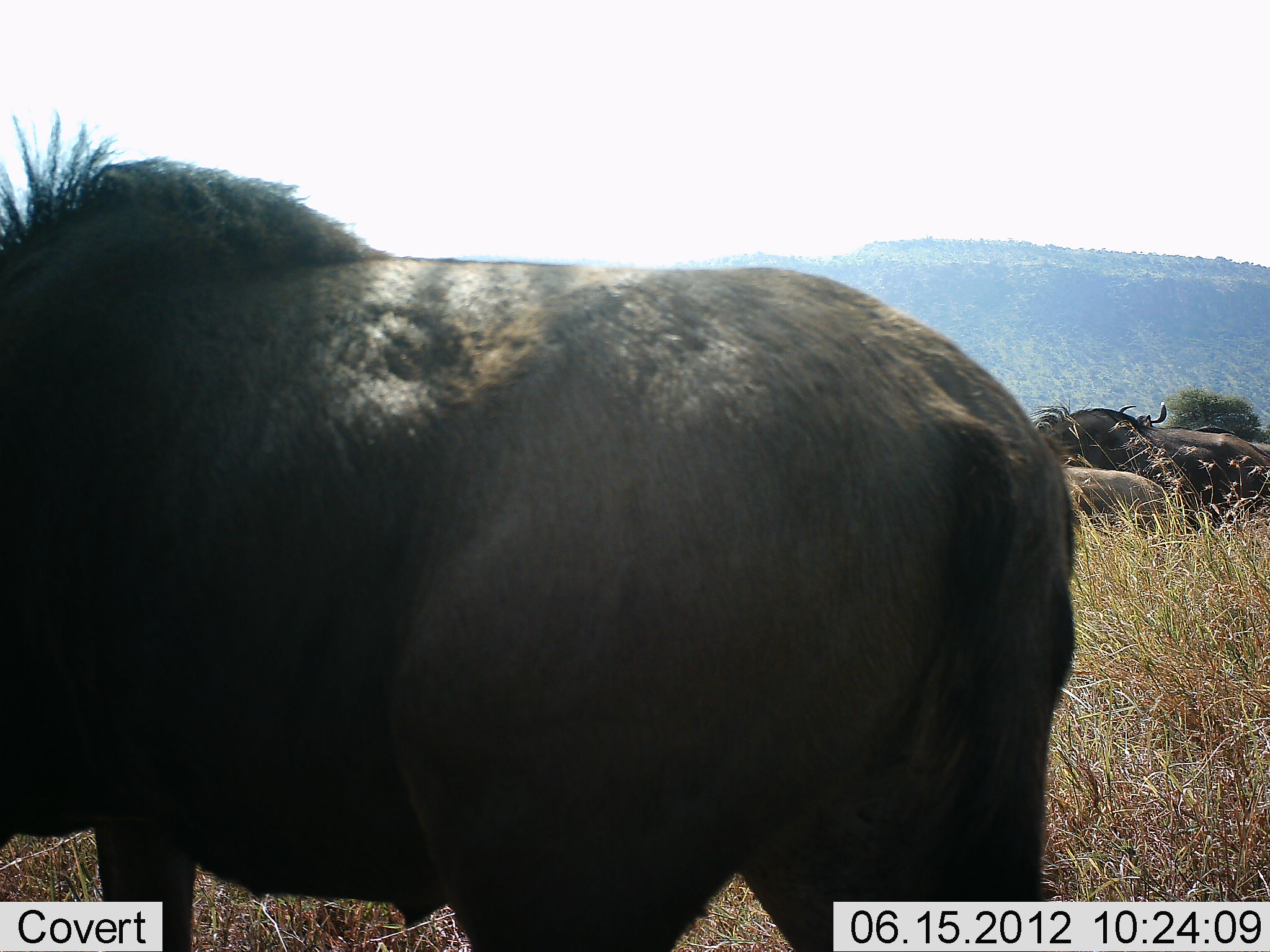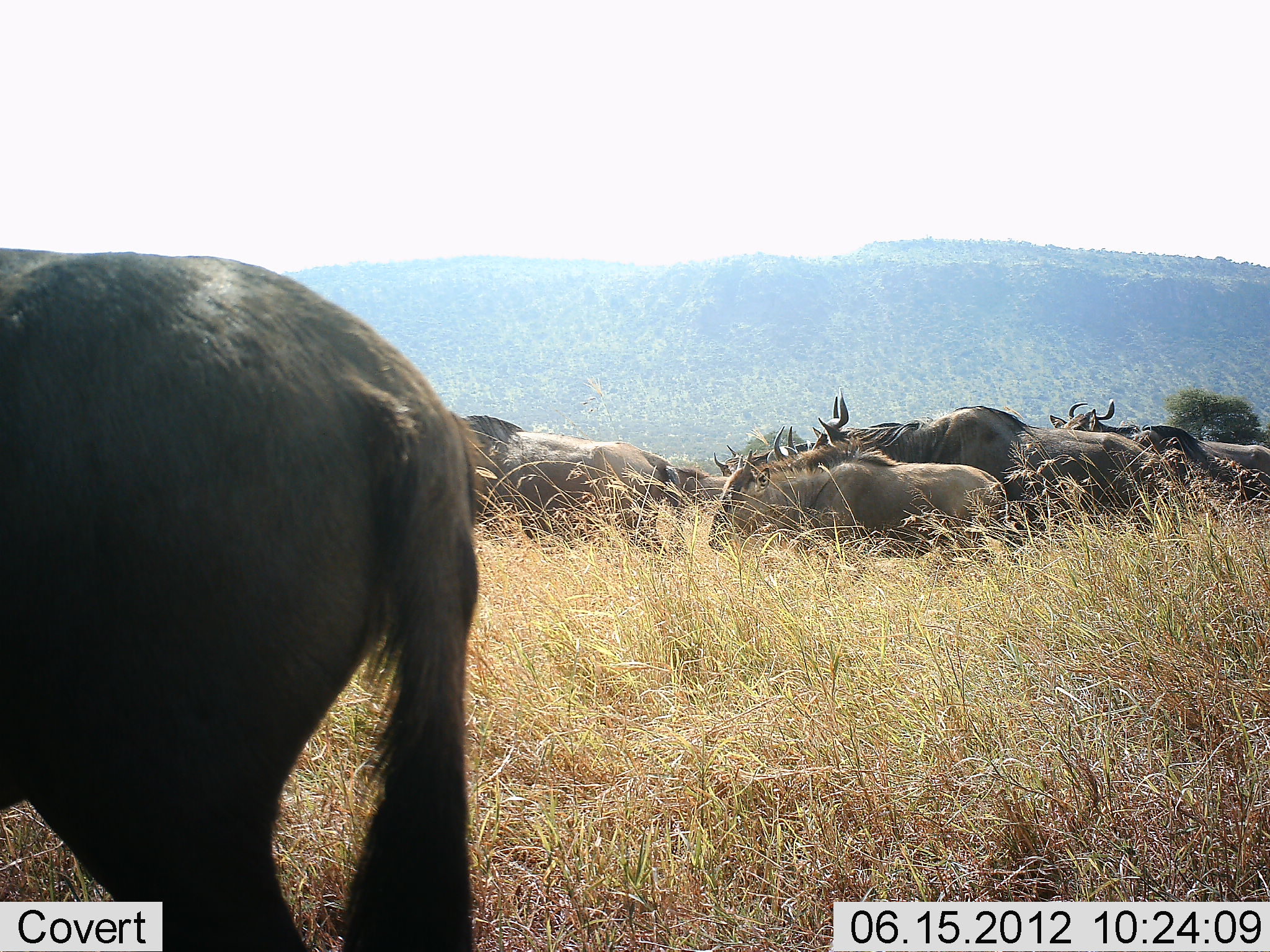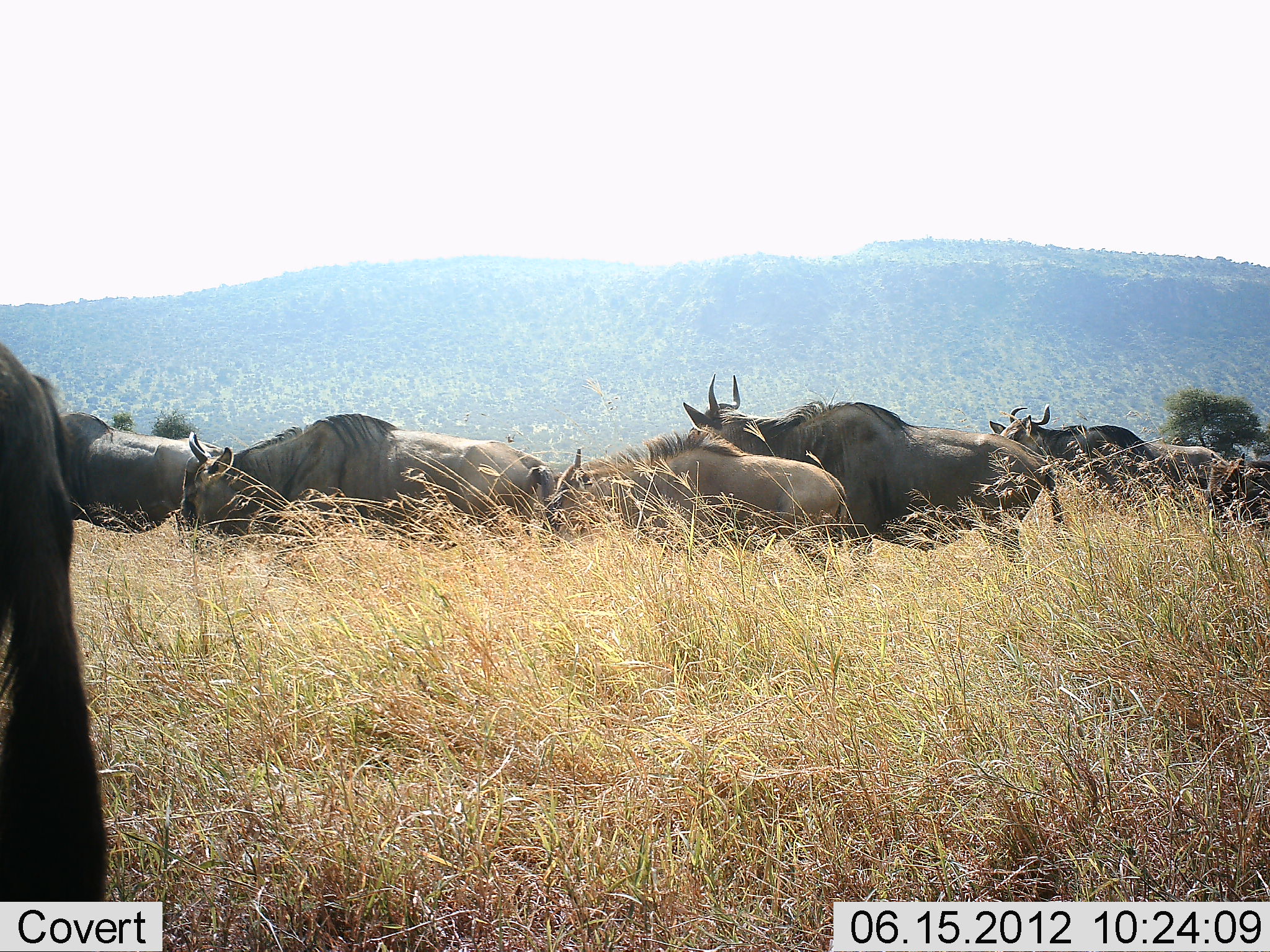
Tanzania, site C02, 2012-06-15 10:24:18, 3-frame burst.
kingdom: Animalia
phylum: Chordata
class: Mammalia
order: Artiodactyla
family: Bovidae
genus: Connochaetes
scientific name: Connochaetes taurinus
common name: blue wildebeest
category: wildebeest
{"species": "wildebeest (blue wildebeest) (Connochaetes taurinus)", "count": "11-50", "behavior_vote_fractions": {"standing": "20%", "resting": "30%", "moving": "70%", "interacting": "20%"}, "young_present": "0%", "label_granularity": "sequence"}